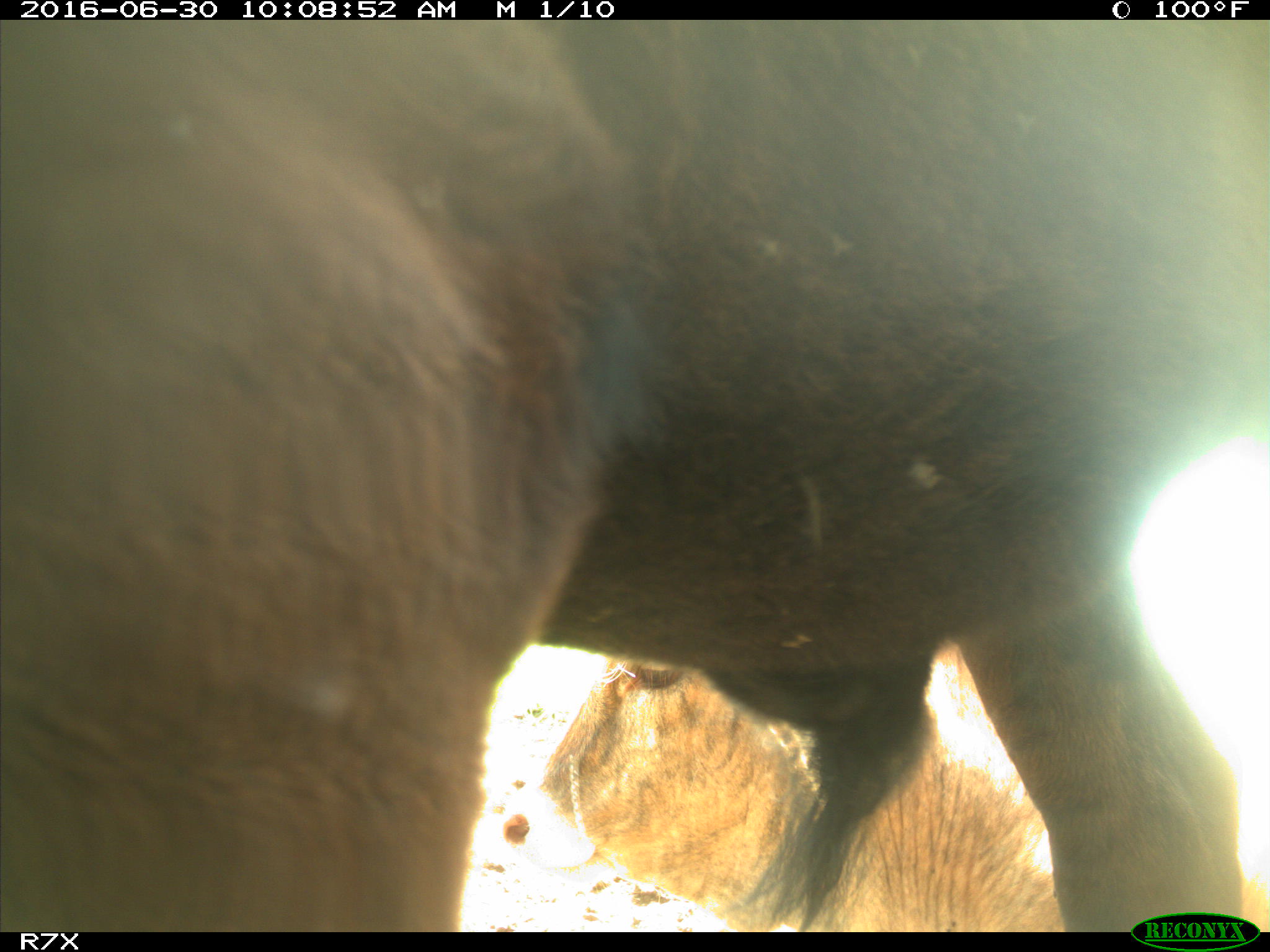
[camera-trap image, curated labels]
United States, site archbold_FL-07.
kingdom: Animalia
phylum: Chordata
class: Mammalia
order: Artiodactyla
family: Bovidae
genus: Bos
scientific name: Bos taurus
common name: domestic cow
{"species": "Bos taurus (domestic cow)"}